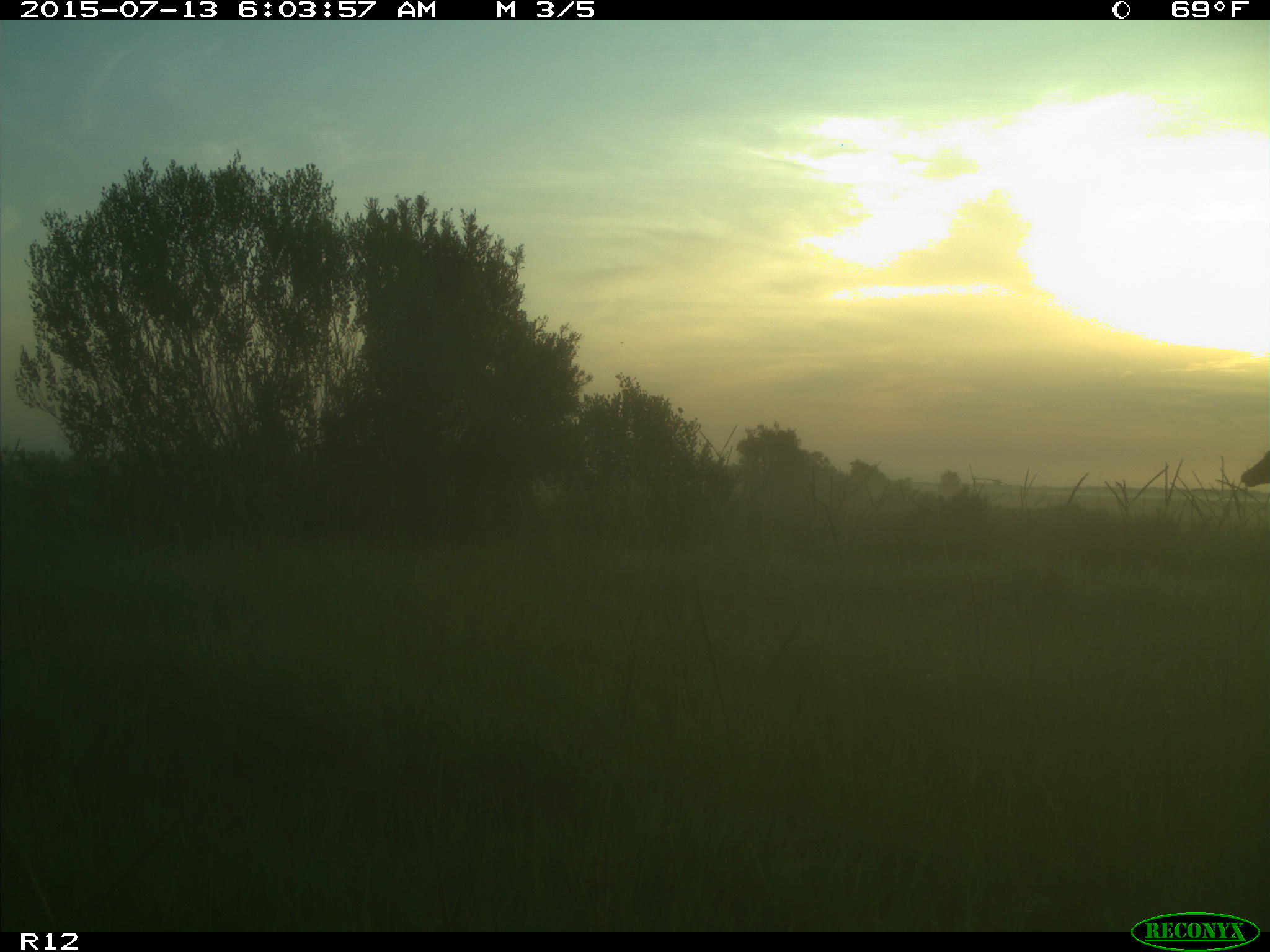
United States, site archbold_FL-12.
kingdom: Animalia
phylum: Chordata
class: Mammalia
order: Artiodactyla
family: Cervidae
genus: Odocoileus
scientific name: Odocoileus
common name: deer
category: unidentified deer